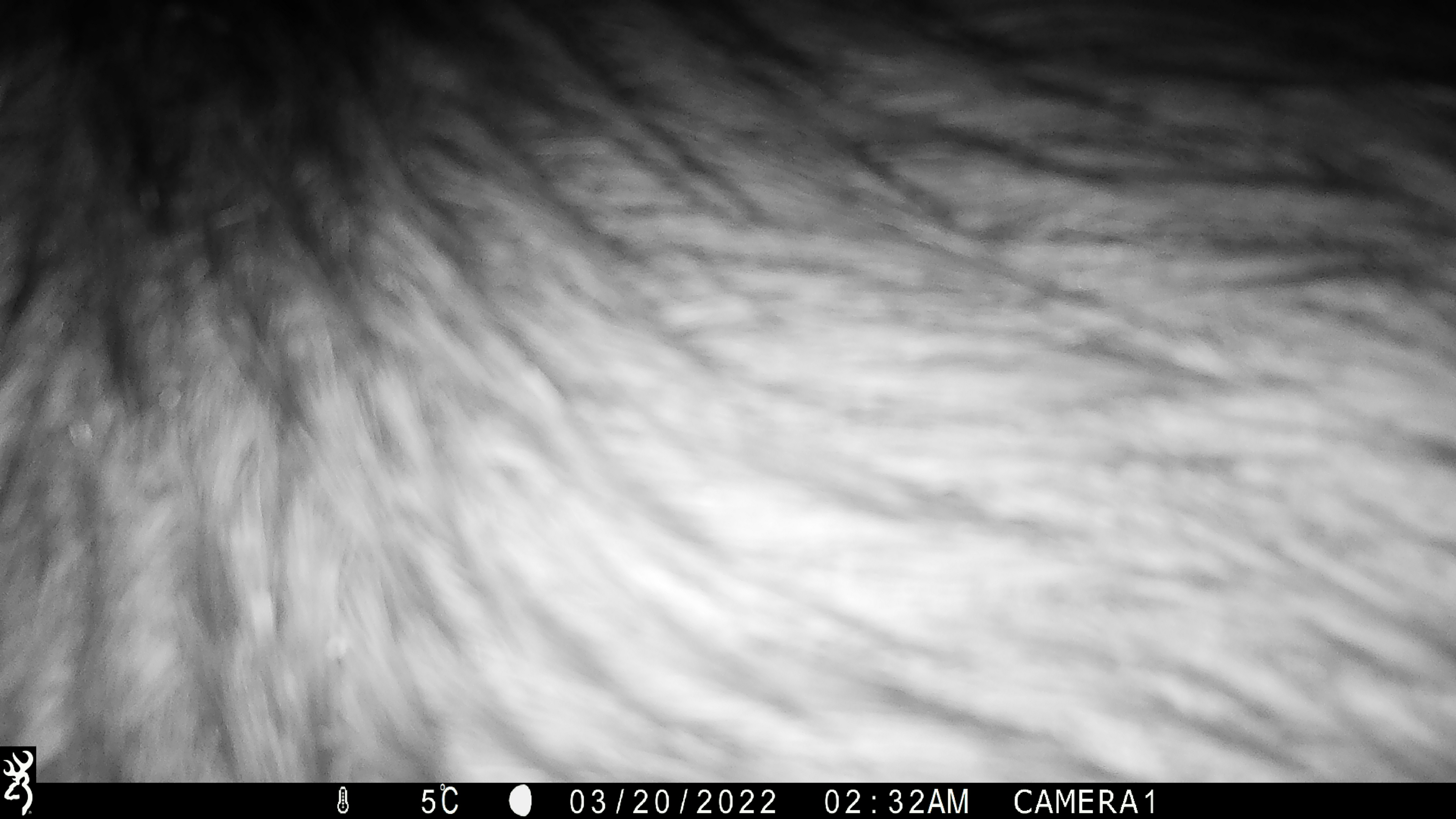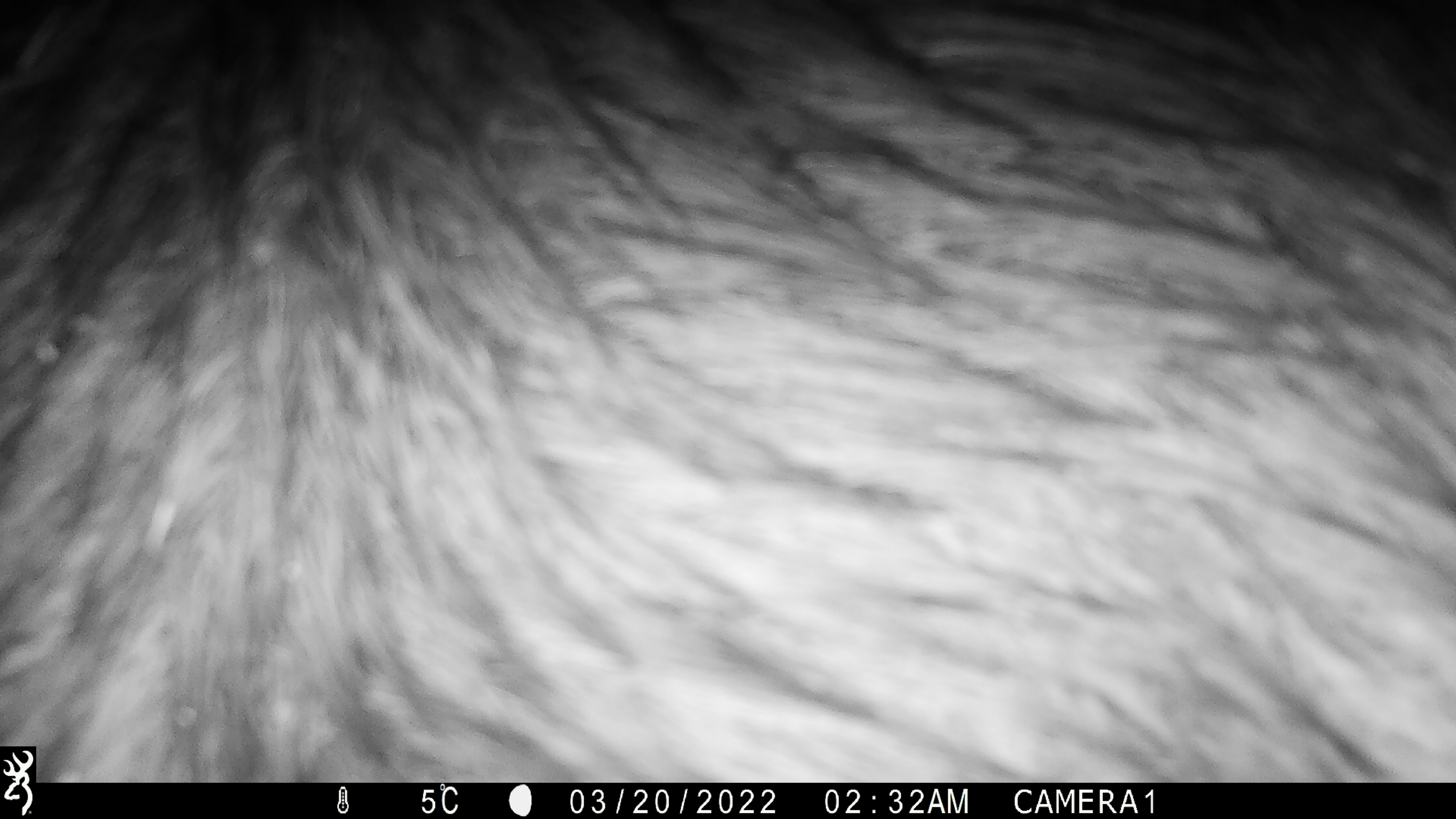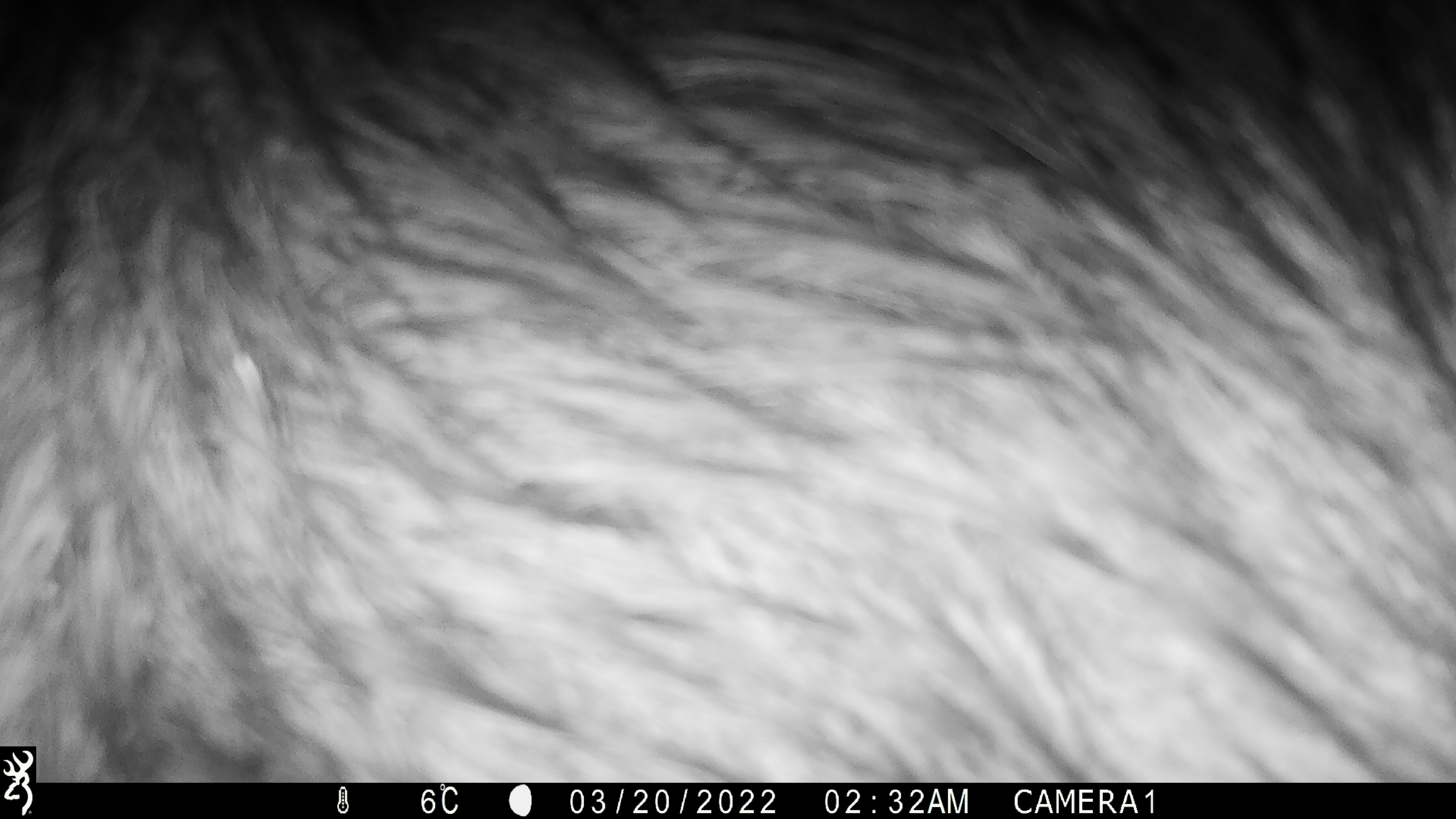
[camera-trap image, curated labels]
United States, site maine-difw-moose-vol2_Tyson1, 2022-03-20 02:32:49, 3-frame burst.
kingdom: Animalia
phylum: Chordata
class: Mammalia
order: Artiodactyla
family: Cervidae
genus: Alces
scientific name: Alces alces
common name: moose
Moose (Alces alces).